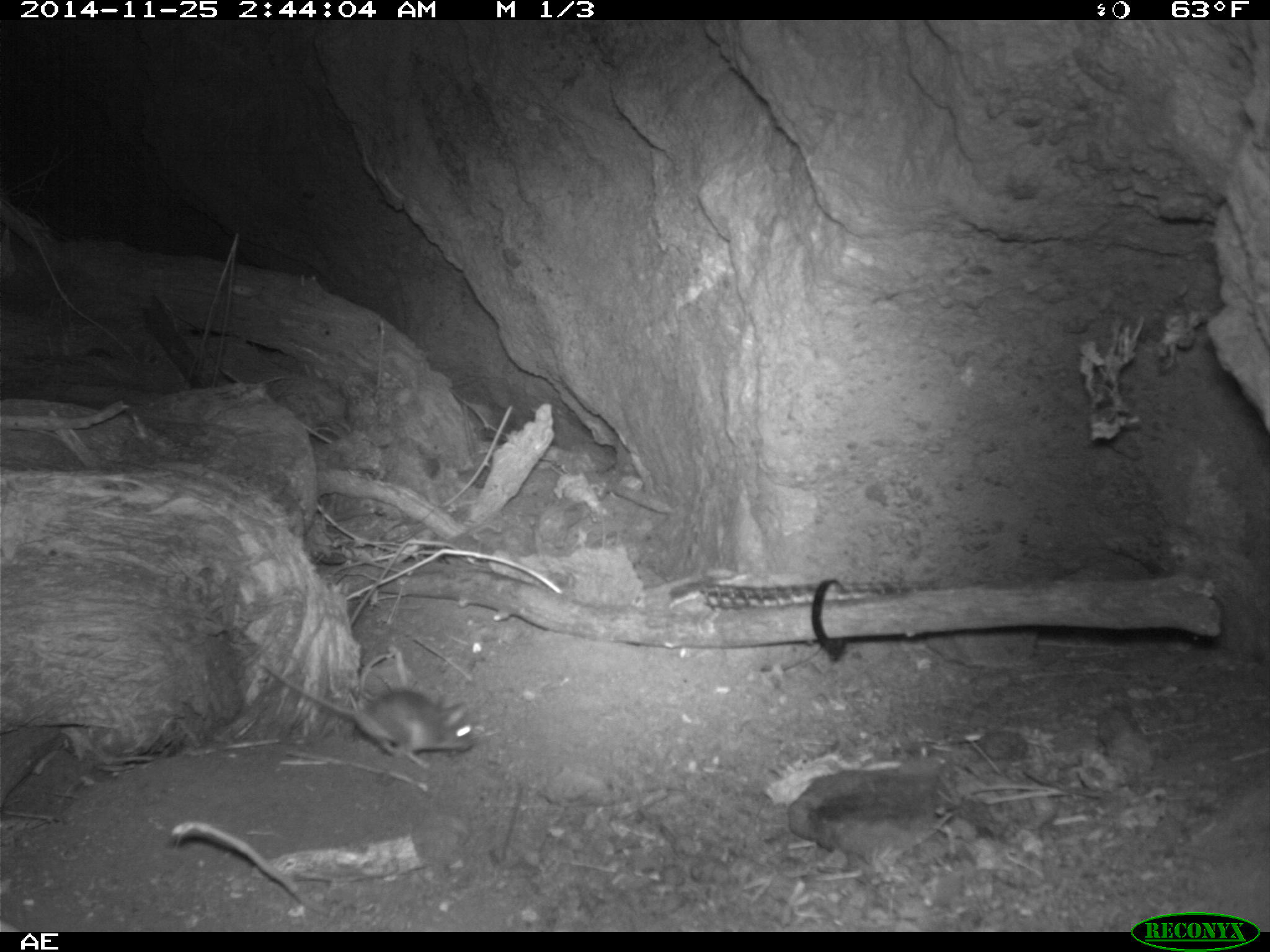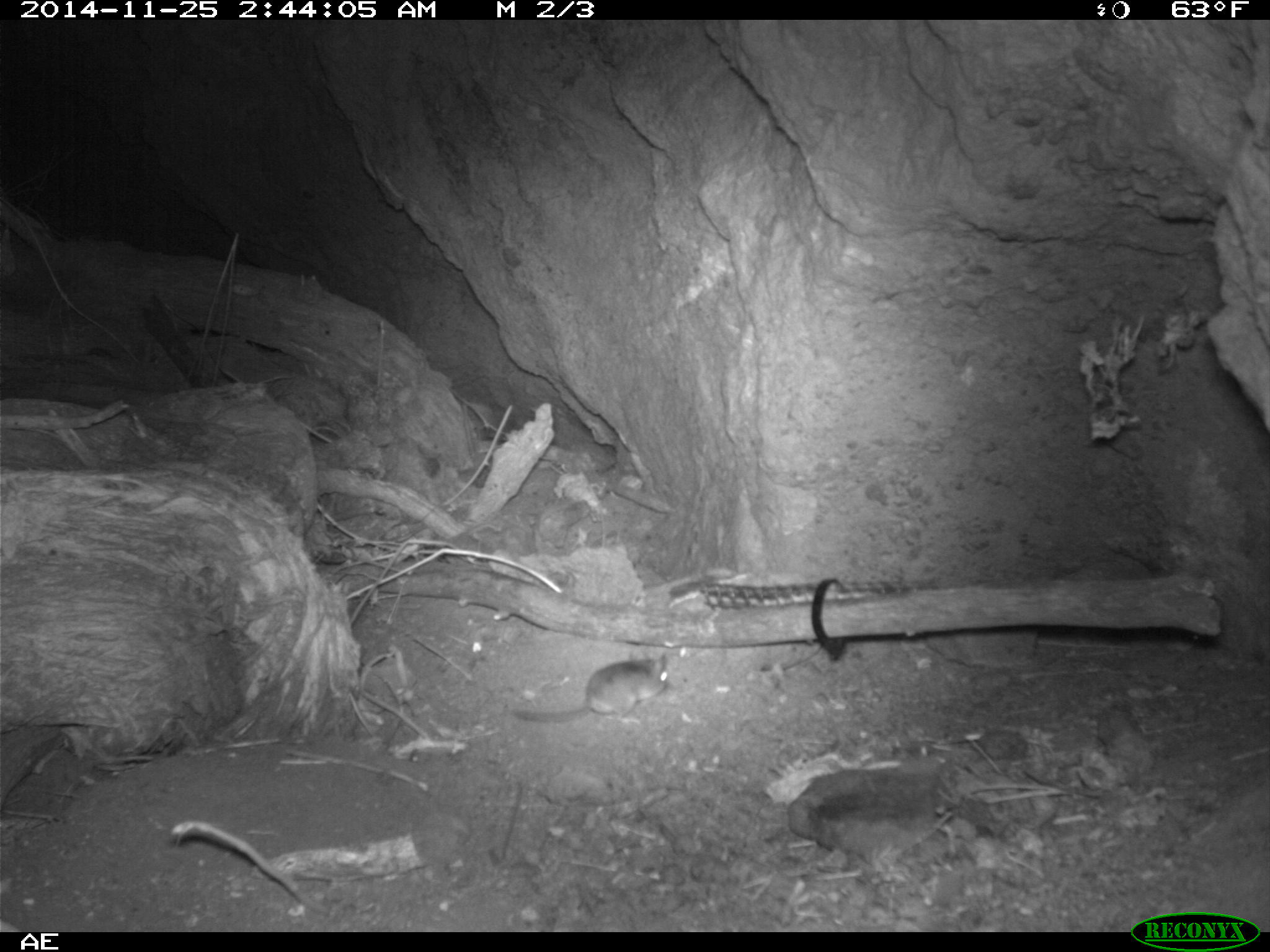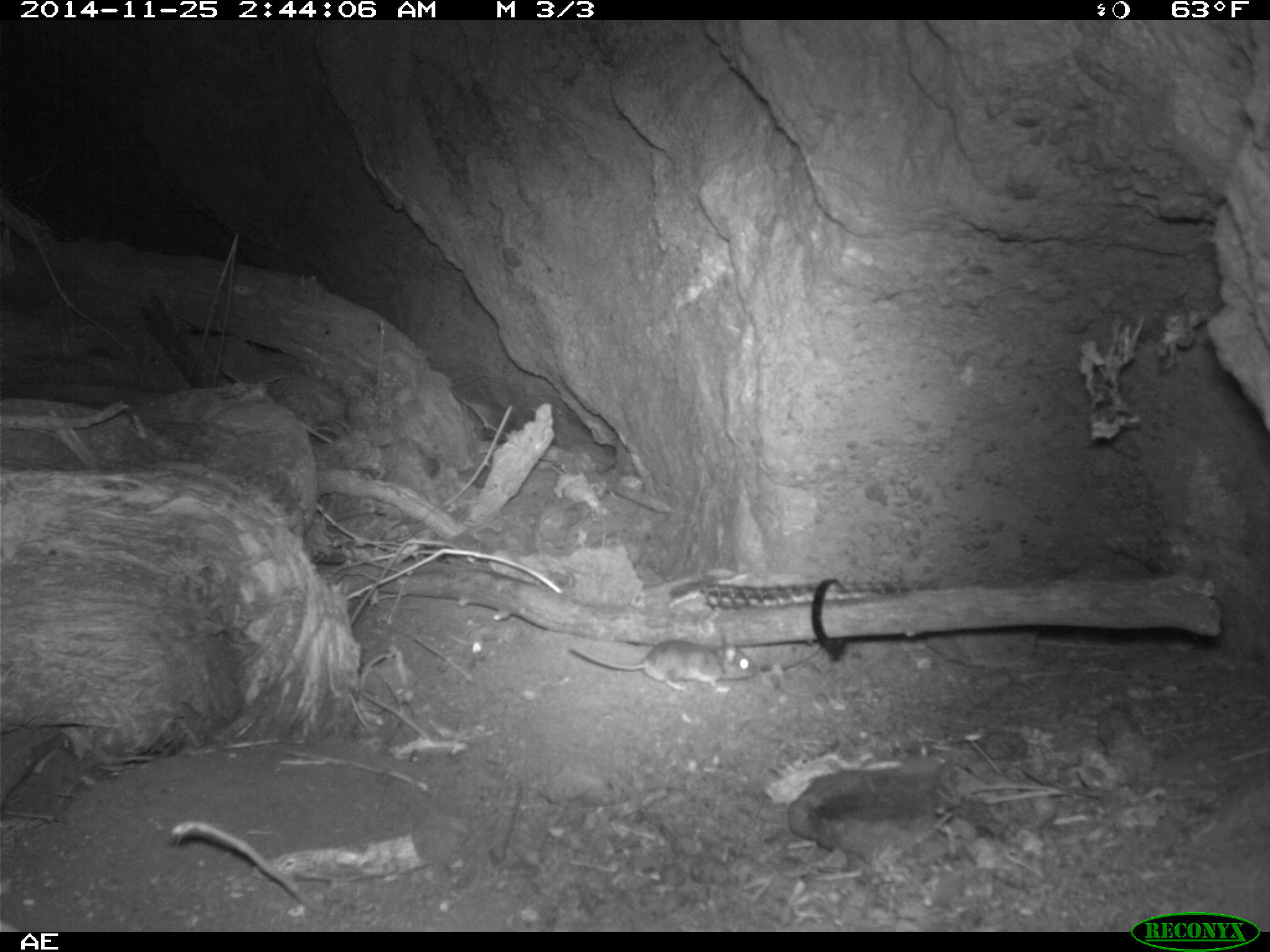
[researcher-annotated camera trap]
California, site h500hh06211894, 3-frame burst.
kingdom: Animalia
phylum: Chordata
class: Mammalia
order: Rodentia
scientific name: Rodentia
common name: rodent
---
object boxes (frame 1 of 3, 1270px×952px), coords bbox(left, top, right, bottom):
rodent: bbox(263, 664, 474, 768)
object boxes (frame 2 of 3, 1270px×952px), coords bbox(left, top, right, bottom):
rodent: bbox(509, 651, 668, 723)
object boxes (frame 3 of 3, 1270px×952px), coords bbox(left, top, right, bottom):
rodent: bbox(566, 635, 757, 691)